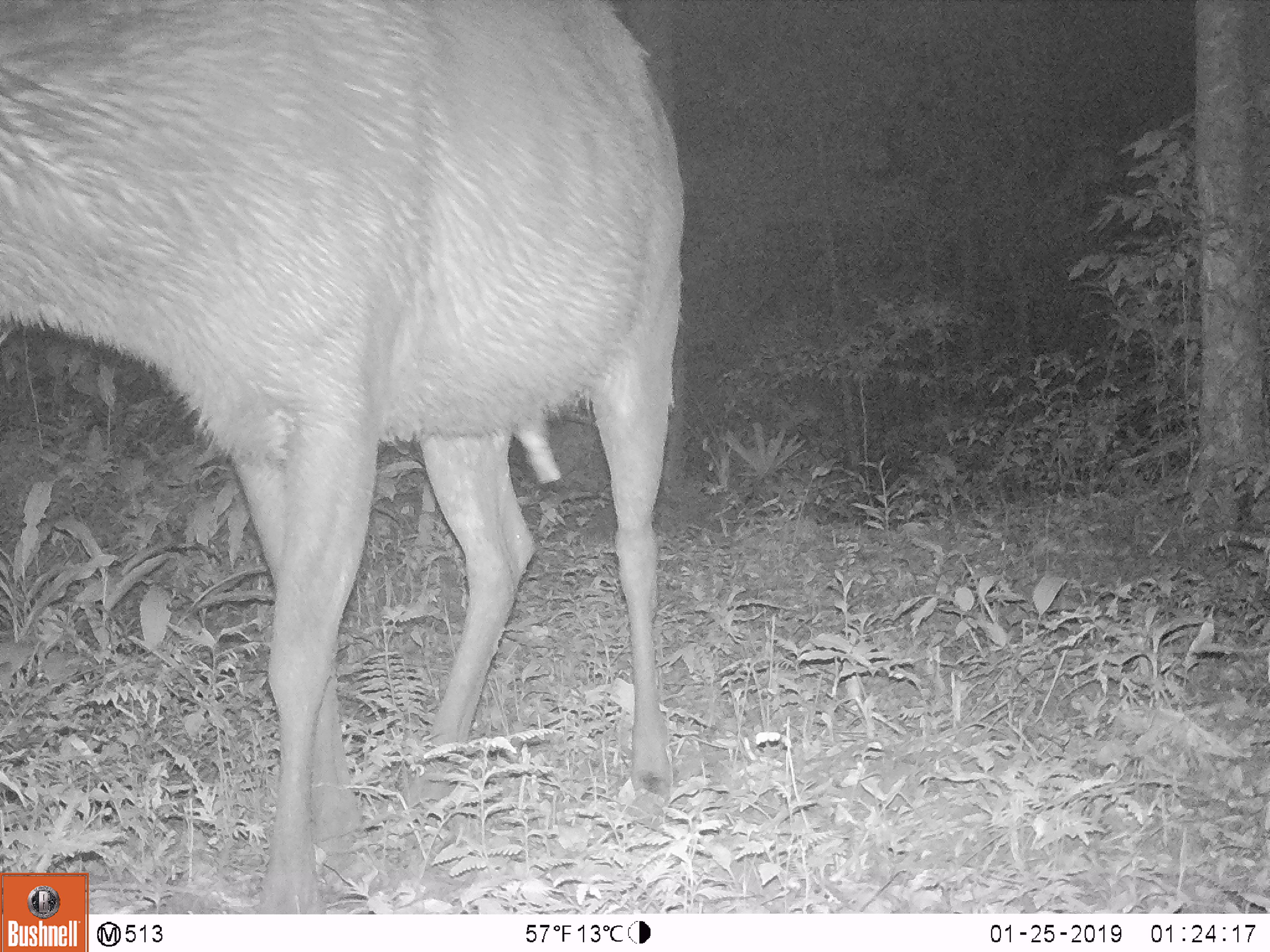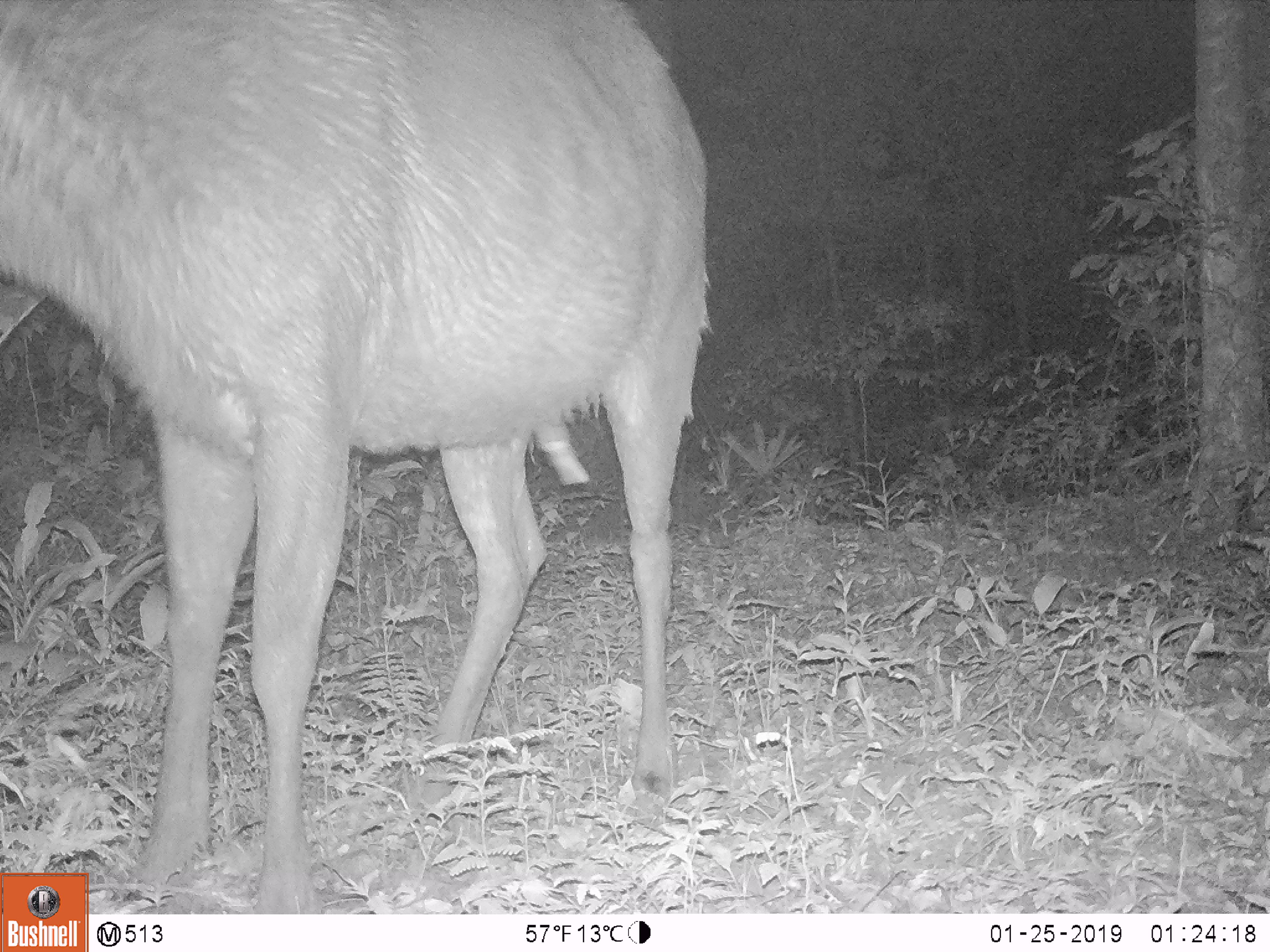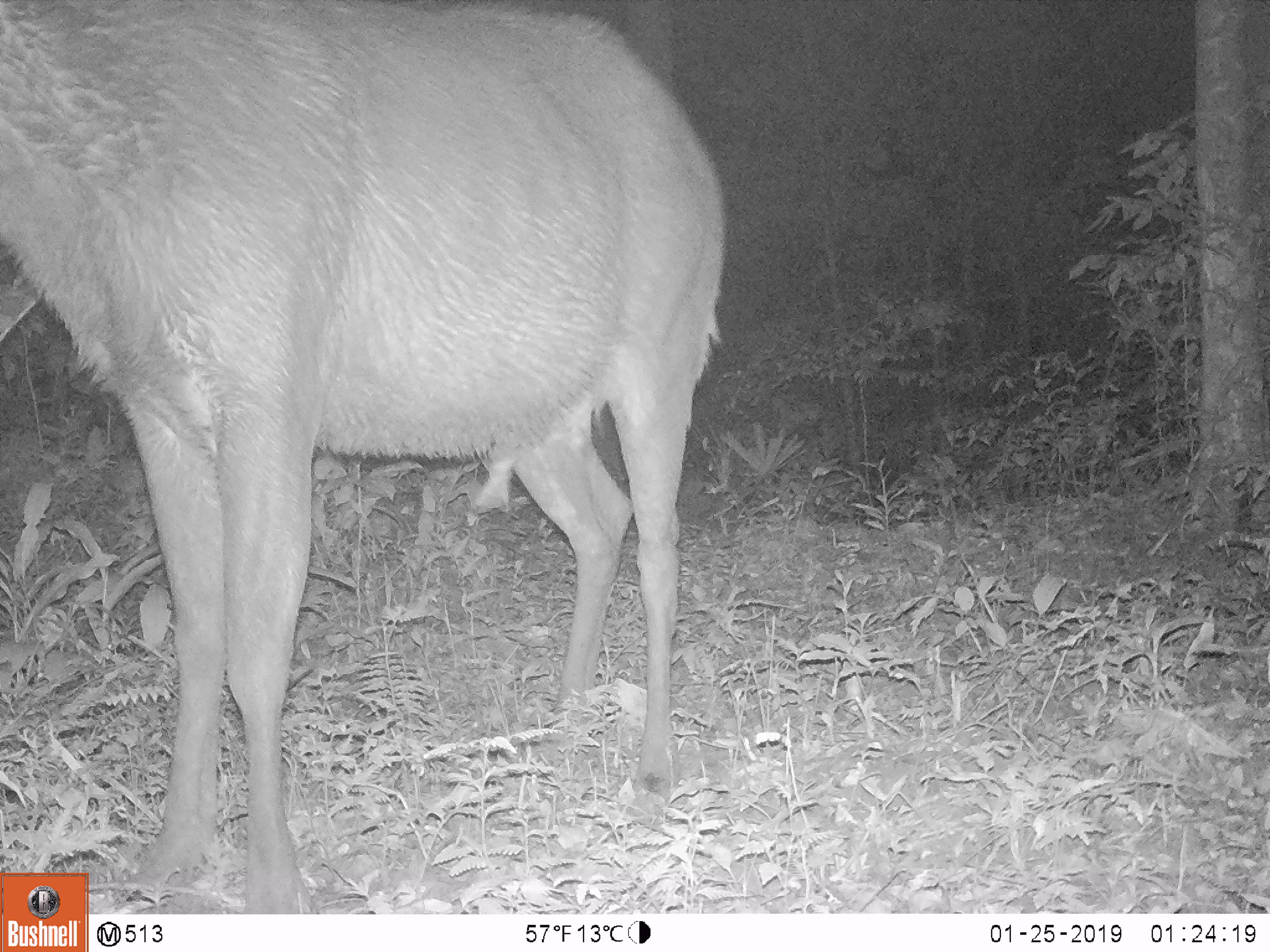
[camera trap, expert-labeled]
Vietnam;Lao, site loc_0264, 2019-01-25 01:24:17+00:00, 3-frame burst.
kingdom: Animalia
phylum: Chordata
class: Mammalia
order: Artiodactyla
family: Cervidae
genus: Rusa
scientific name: Rusa unicolor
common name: sambar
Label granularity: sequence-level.